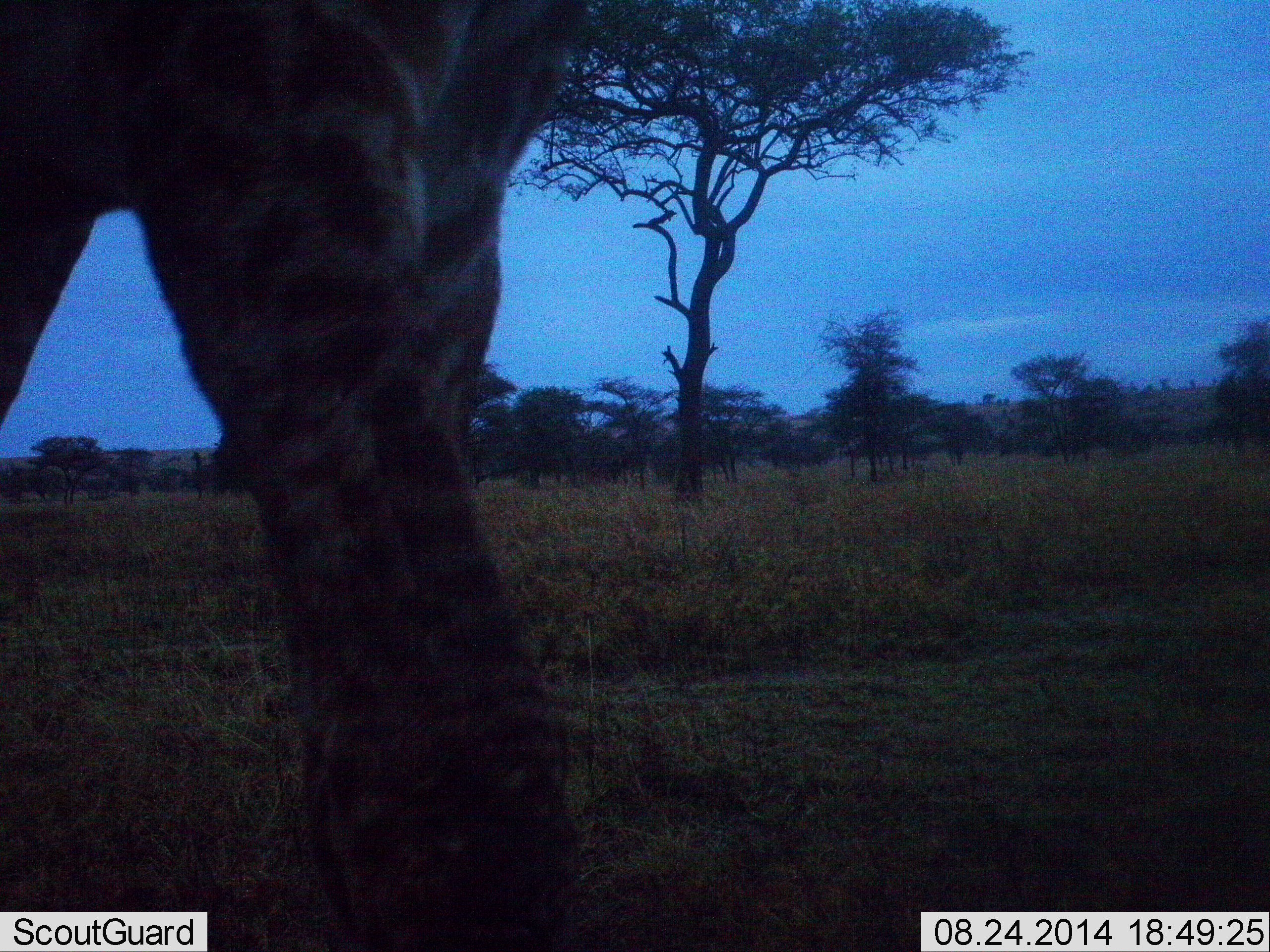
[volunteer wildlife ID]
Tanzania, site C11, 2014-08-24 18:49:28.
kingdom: Animalia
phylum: Chordata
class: Mammalia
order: Artiodactyla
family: Giraffidae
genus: Giraffa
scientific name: Giraffa camelopardalis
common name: giraffe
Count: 1.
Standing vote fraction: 40%.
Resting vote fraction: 0%.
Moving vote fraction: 60%.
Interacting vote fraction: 0%.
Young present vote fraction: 0%.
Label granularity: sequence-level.